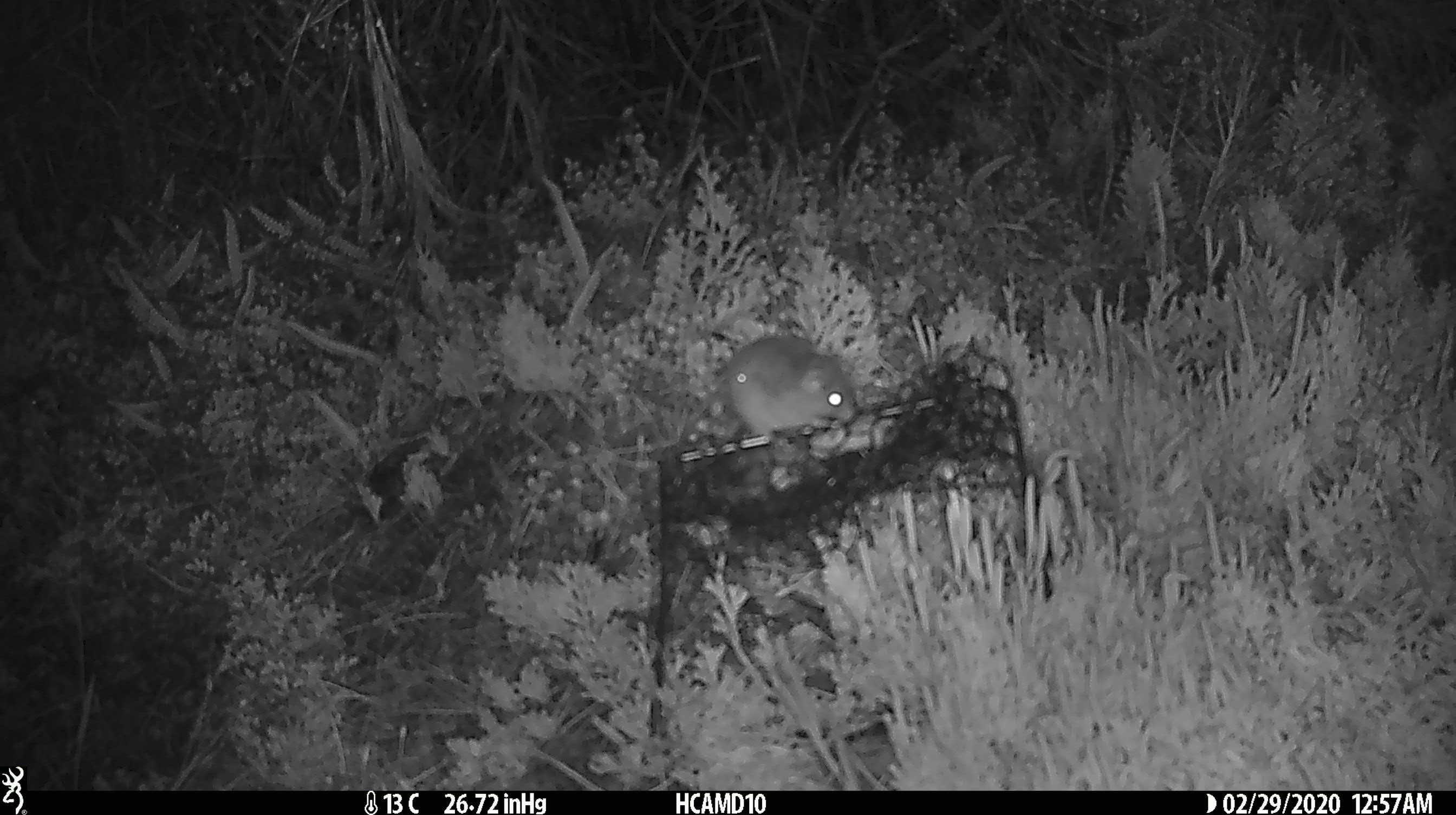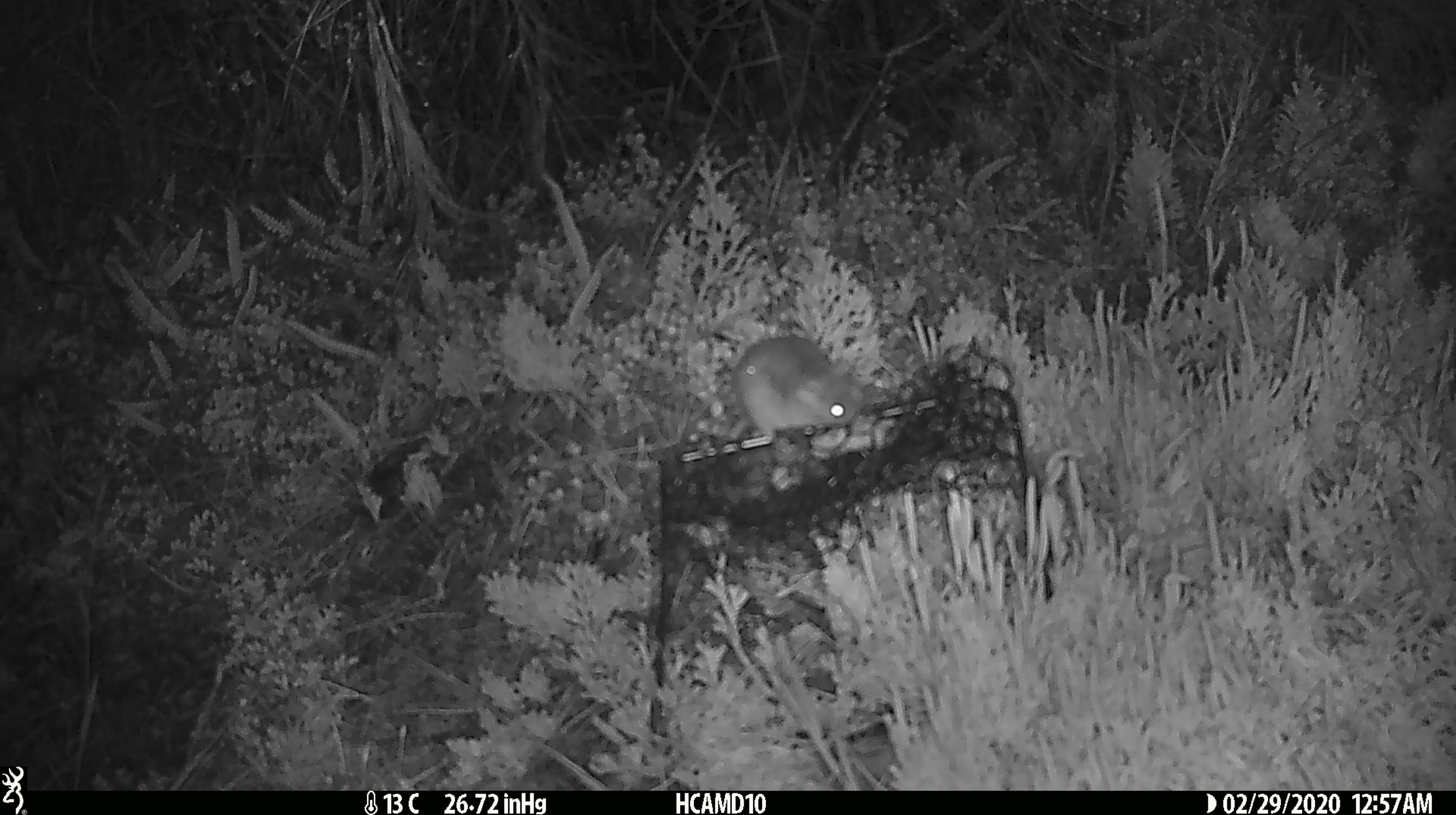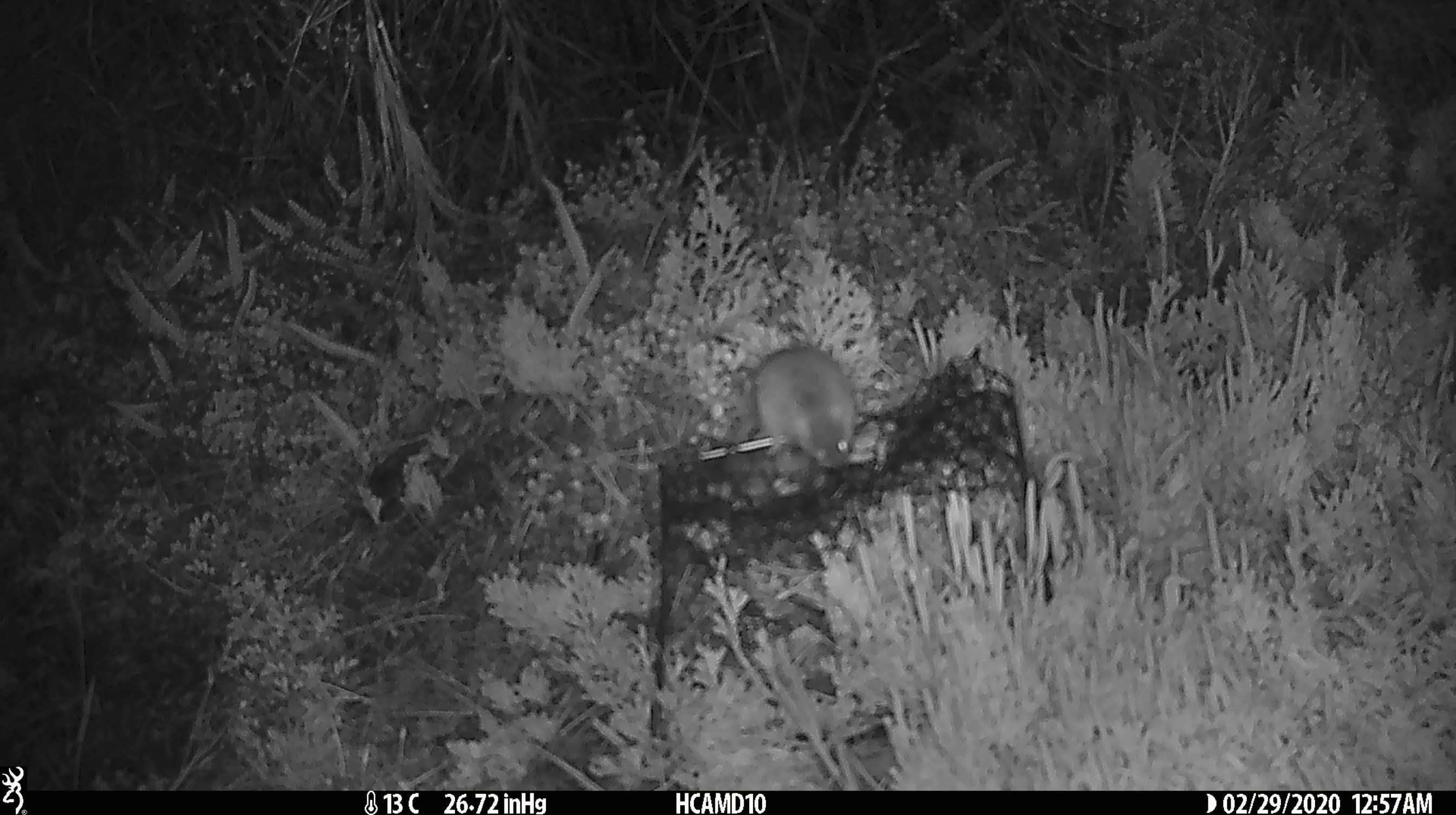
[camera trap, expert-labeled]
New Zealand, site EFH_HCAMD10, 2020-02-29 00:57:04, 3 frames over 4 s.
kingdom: Animalia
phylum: Chordata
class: Mammalia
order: Rodentia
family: Muridae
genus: Mus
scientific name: Mus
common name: mouse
Mouse (Mus).